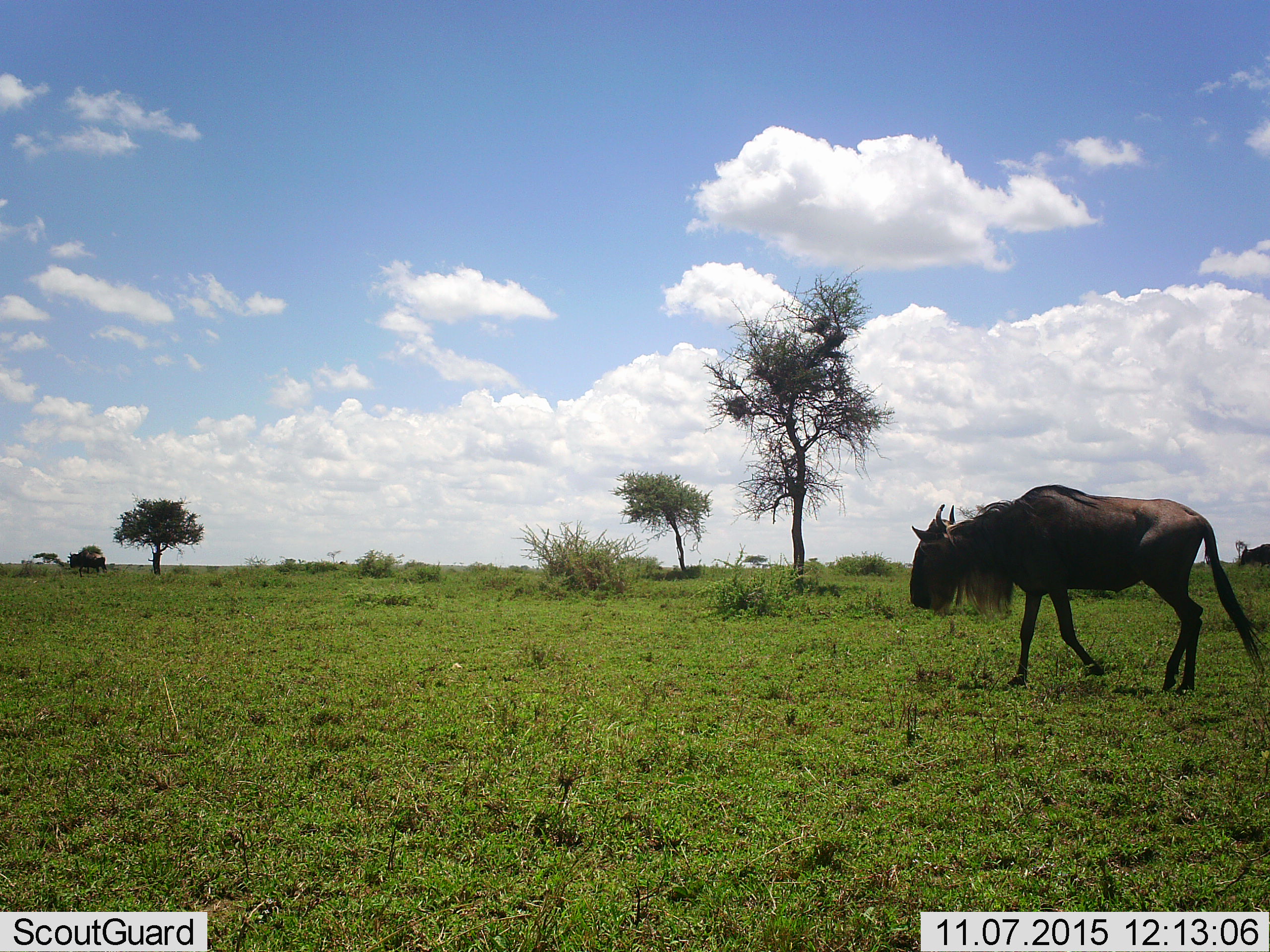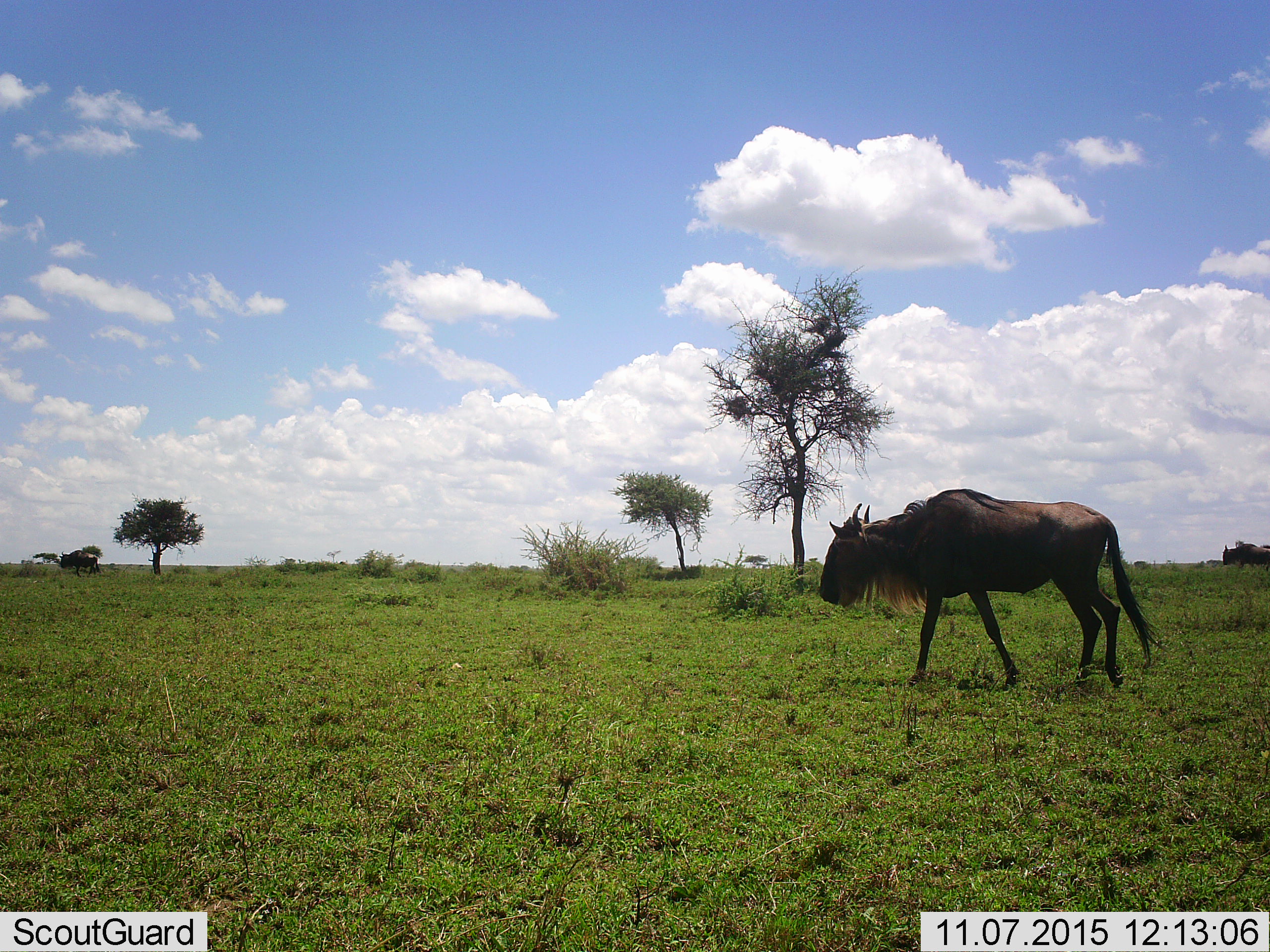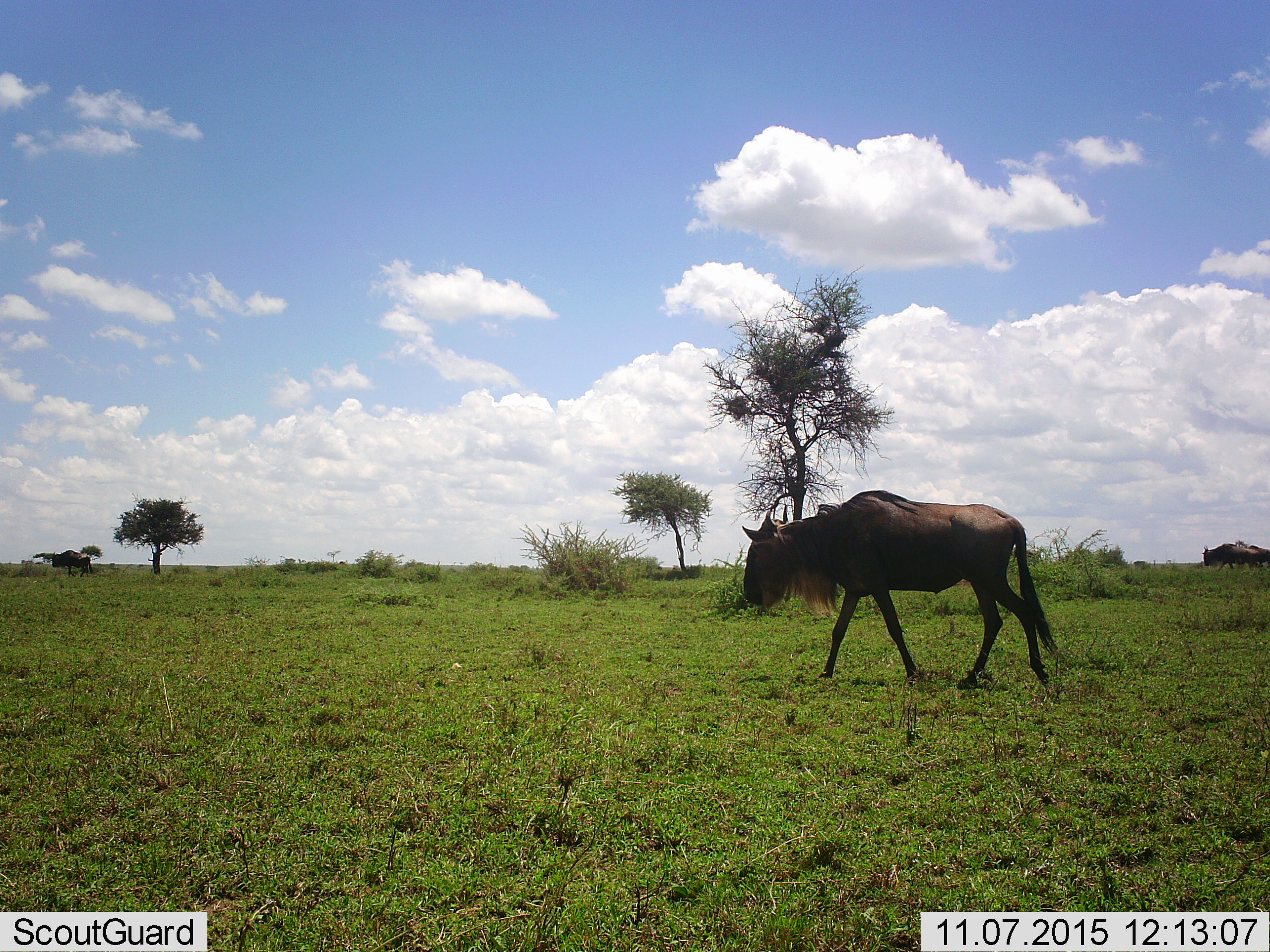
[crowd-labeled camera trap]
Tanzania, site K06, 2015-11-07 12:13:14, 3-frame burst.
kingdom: Animalia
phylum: Chordata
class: Mammalia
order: Artiodactyla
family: Bovidae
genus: Connochaetes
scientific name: Connochaetes taurinus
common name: blue wildebeest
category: wildebeest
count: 3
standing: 0%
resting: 0%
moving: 100%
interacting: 0%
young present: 0%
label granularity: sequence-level